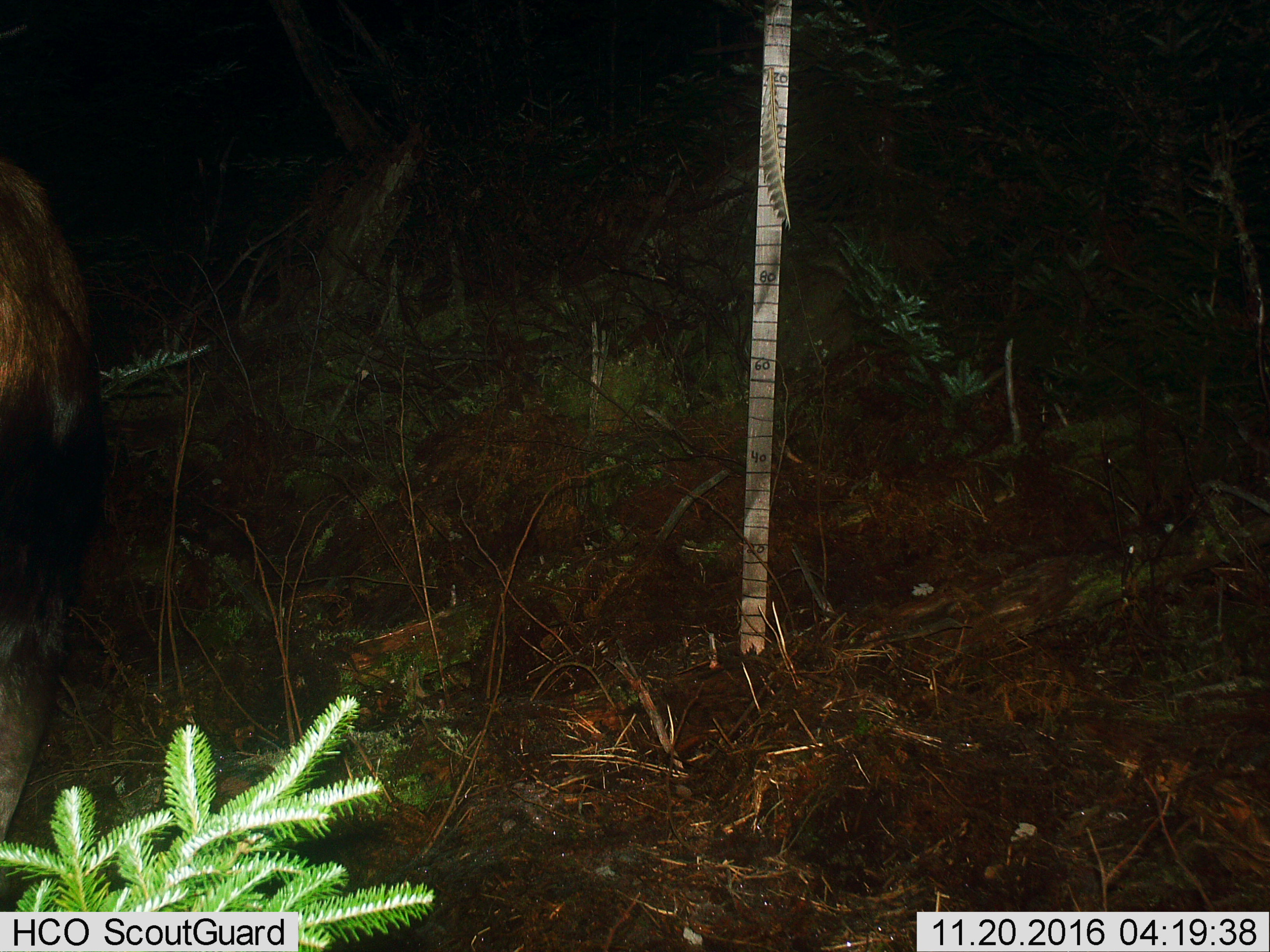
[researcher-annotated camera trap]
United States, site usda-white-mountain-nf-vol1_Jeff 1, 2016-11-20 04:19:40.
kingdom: Animalia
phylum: Chordata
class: Mammalia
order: Artiodactyla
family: Cervidae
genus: Alces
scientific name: Alces alces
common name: moose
Moose (Alces alces).